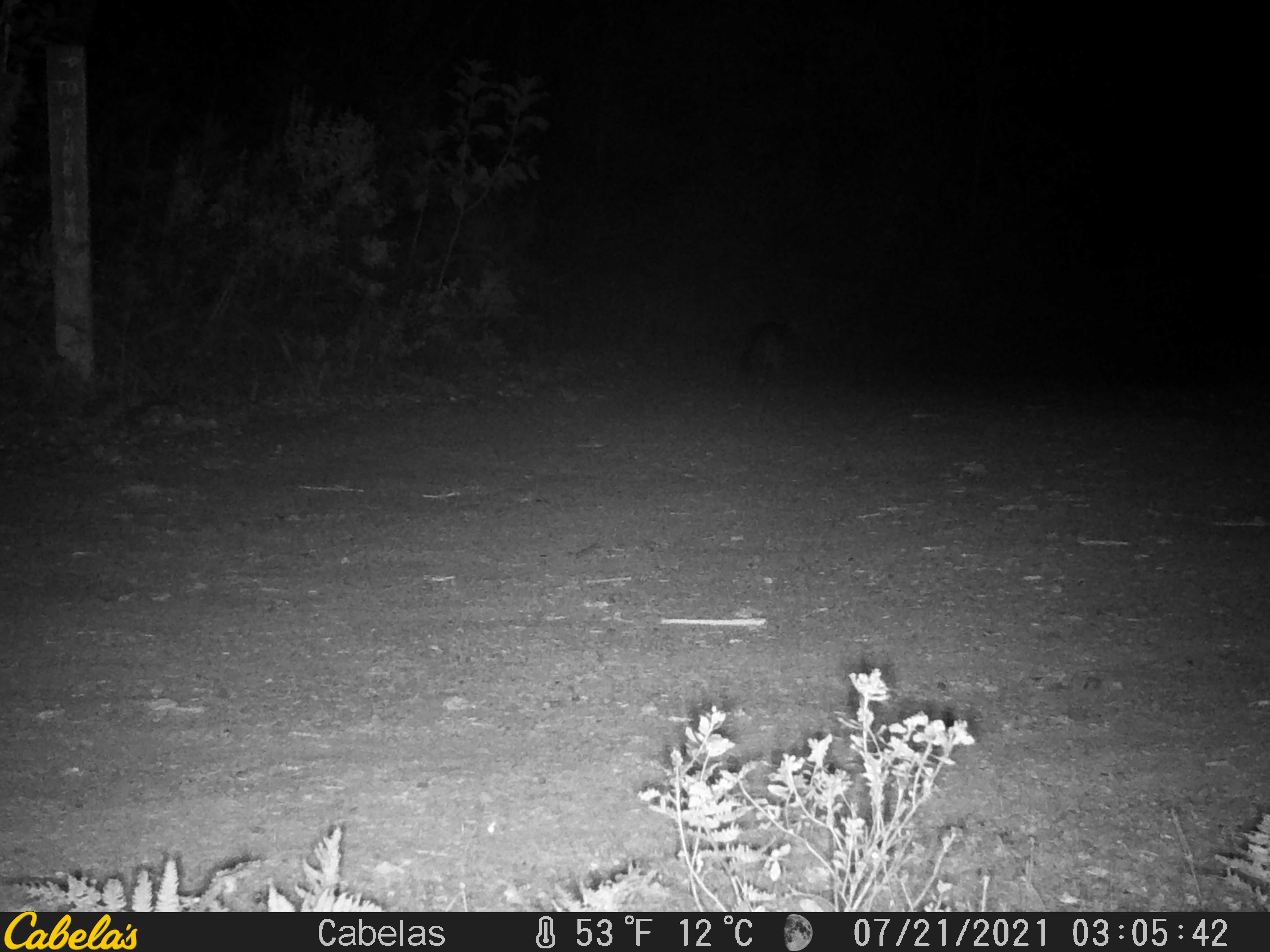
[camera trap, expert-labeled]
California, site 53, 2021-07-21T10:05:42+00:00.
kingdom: Animalia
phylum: Chordata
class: Mammalia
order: Carnivora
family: Canidae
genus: Urocyon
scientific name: Urocyon cinereoargenteus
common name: gray fox